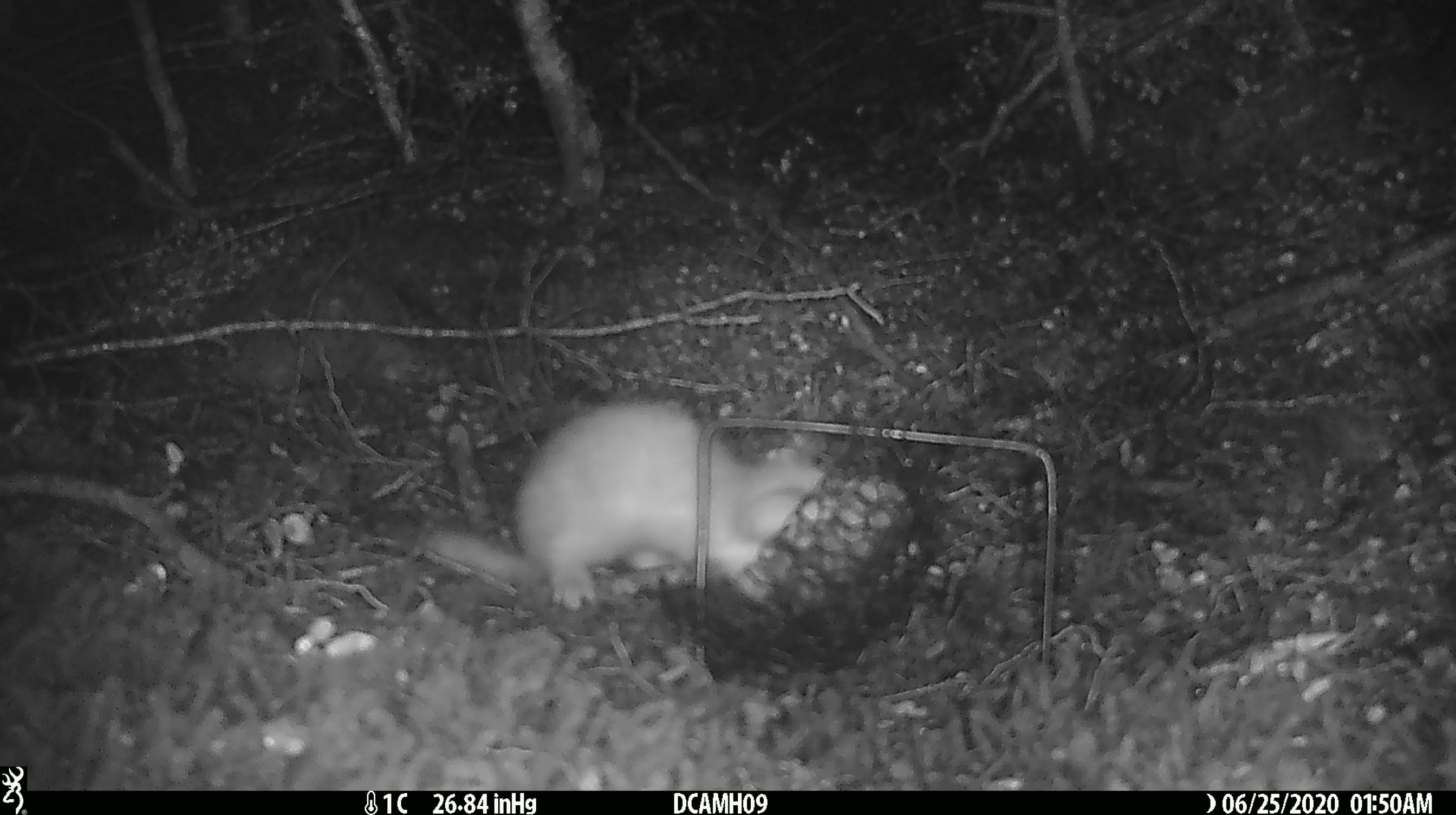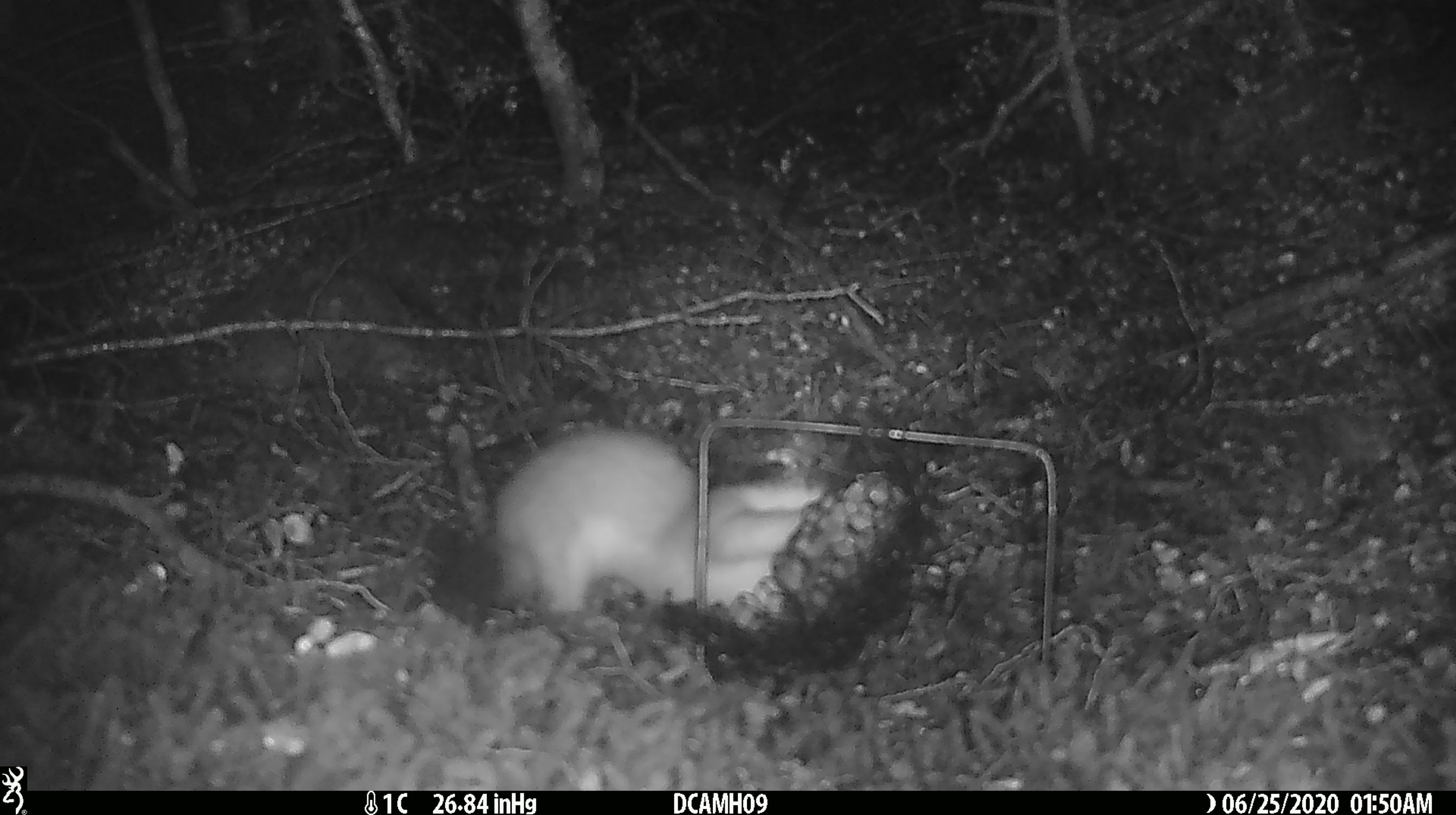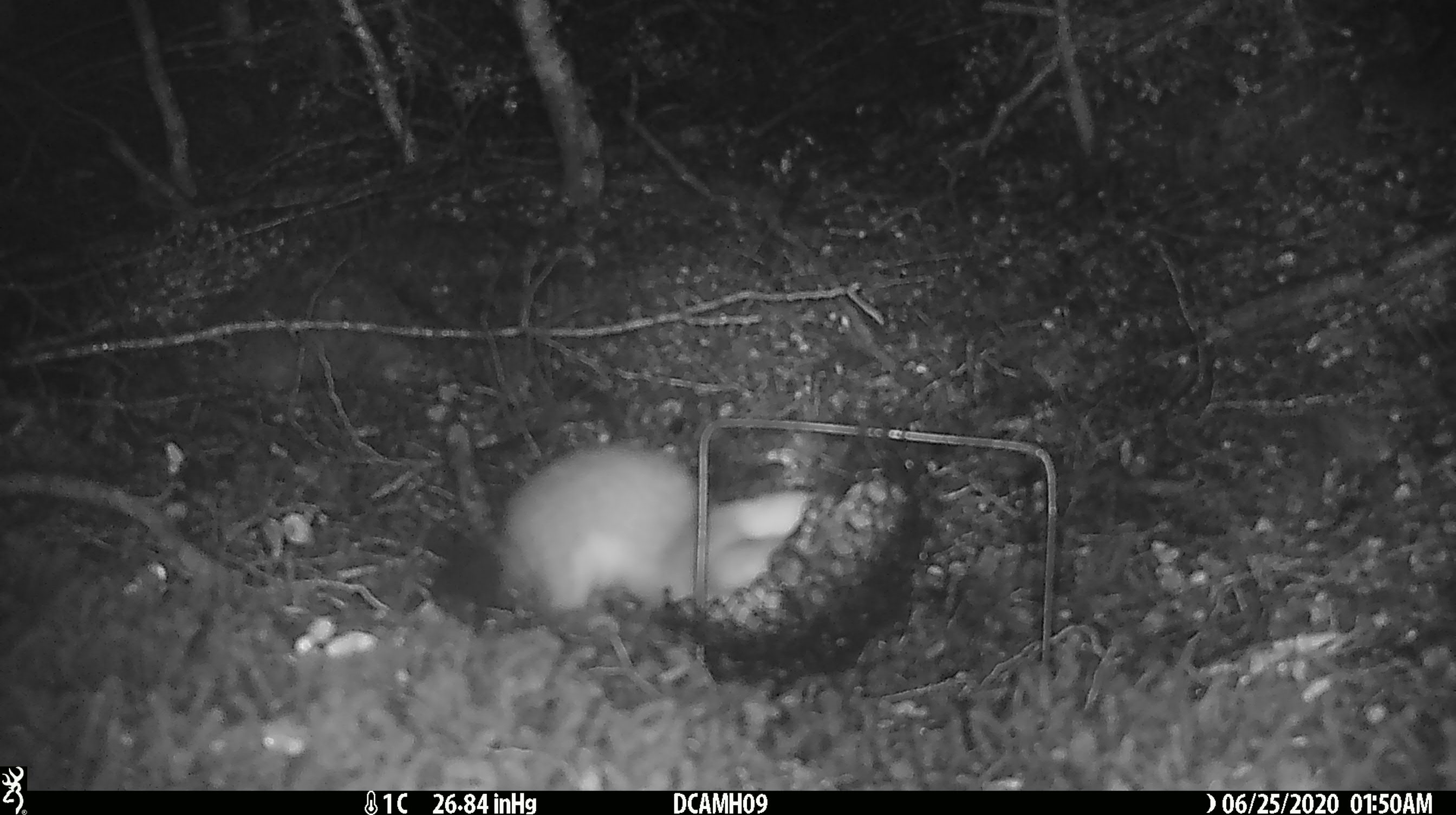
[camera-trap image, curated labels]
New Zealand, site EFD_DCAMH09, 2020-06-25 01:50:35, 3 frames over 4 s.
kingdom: Animalia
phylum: Chordata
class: Mammalia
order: Carnivora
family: Mustelidae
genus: Mustela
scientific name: Mustela erminea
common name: stoat